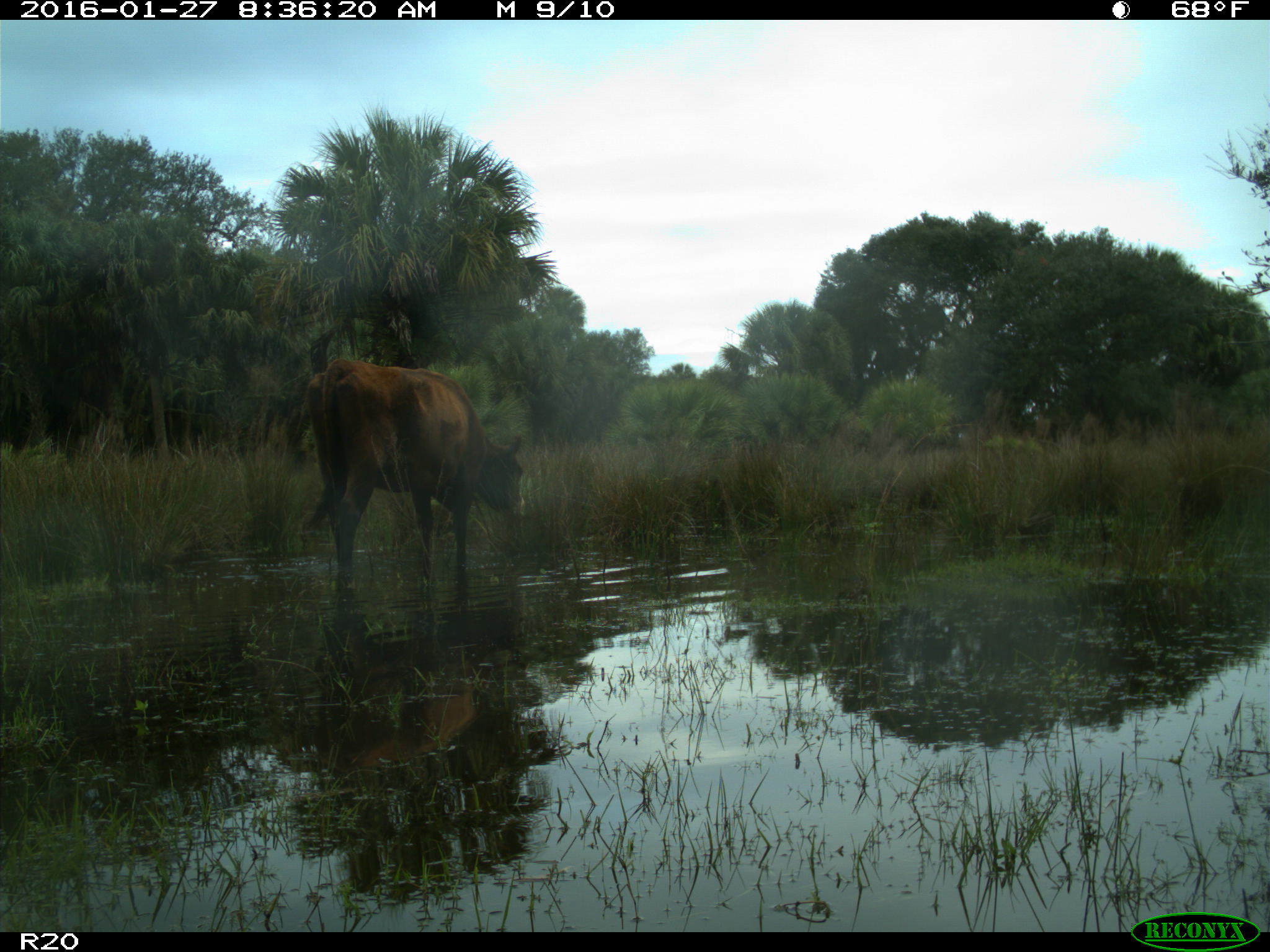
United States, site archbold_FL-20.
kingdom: Animalia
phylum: Chordata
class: Mammalia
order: Artiodactyla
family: Bovidae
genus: Bos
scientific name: Bos taurus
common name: domestic cow